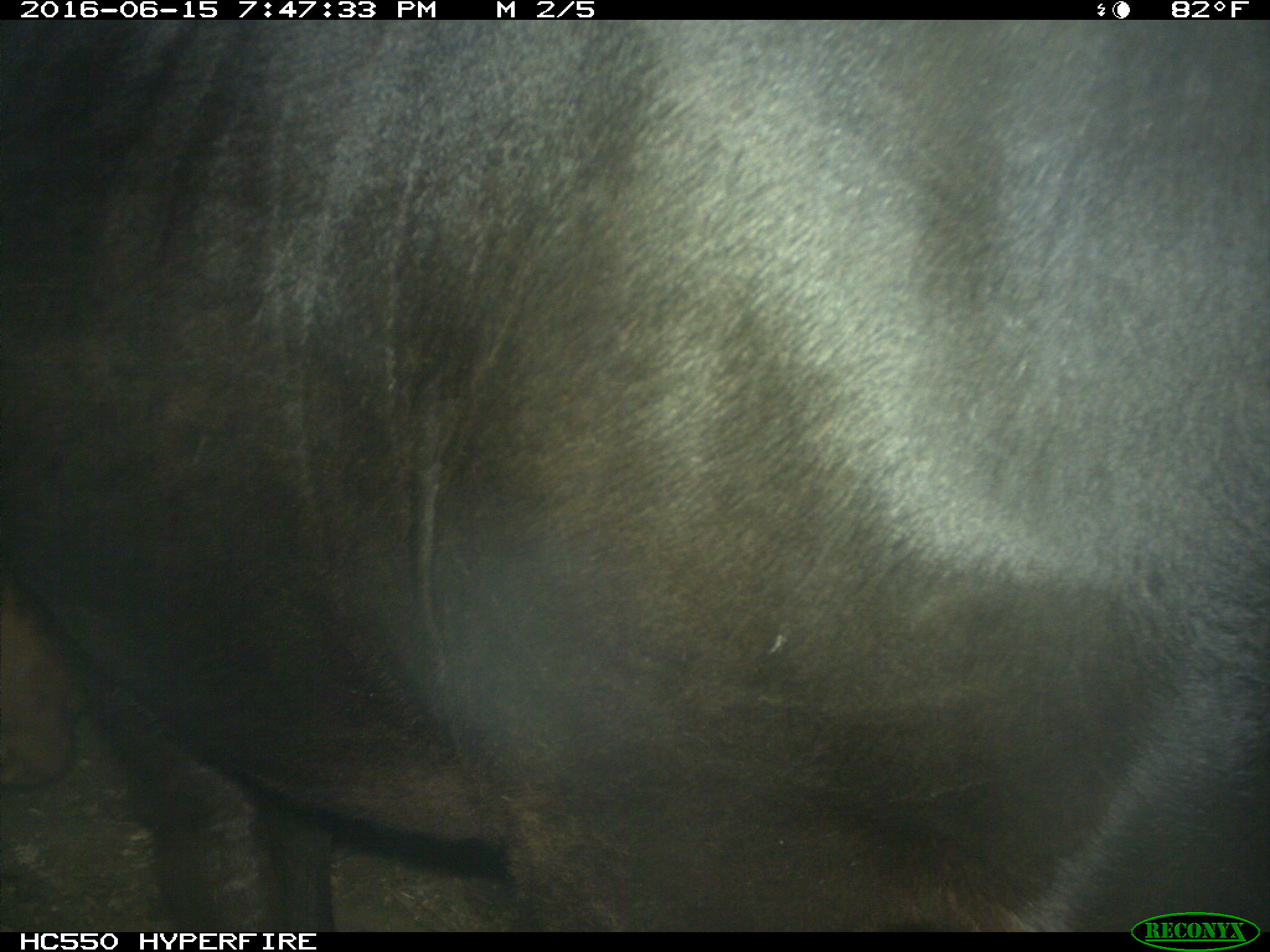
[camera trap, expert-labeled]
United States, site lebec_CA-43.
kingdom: Animalia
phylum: Chordata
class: Mammalia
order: Artiodactyla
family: Bovidae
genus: Bos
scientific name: Bos taurus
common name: domestic cow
Bos taurus (domestic cow).